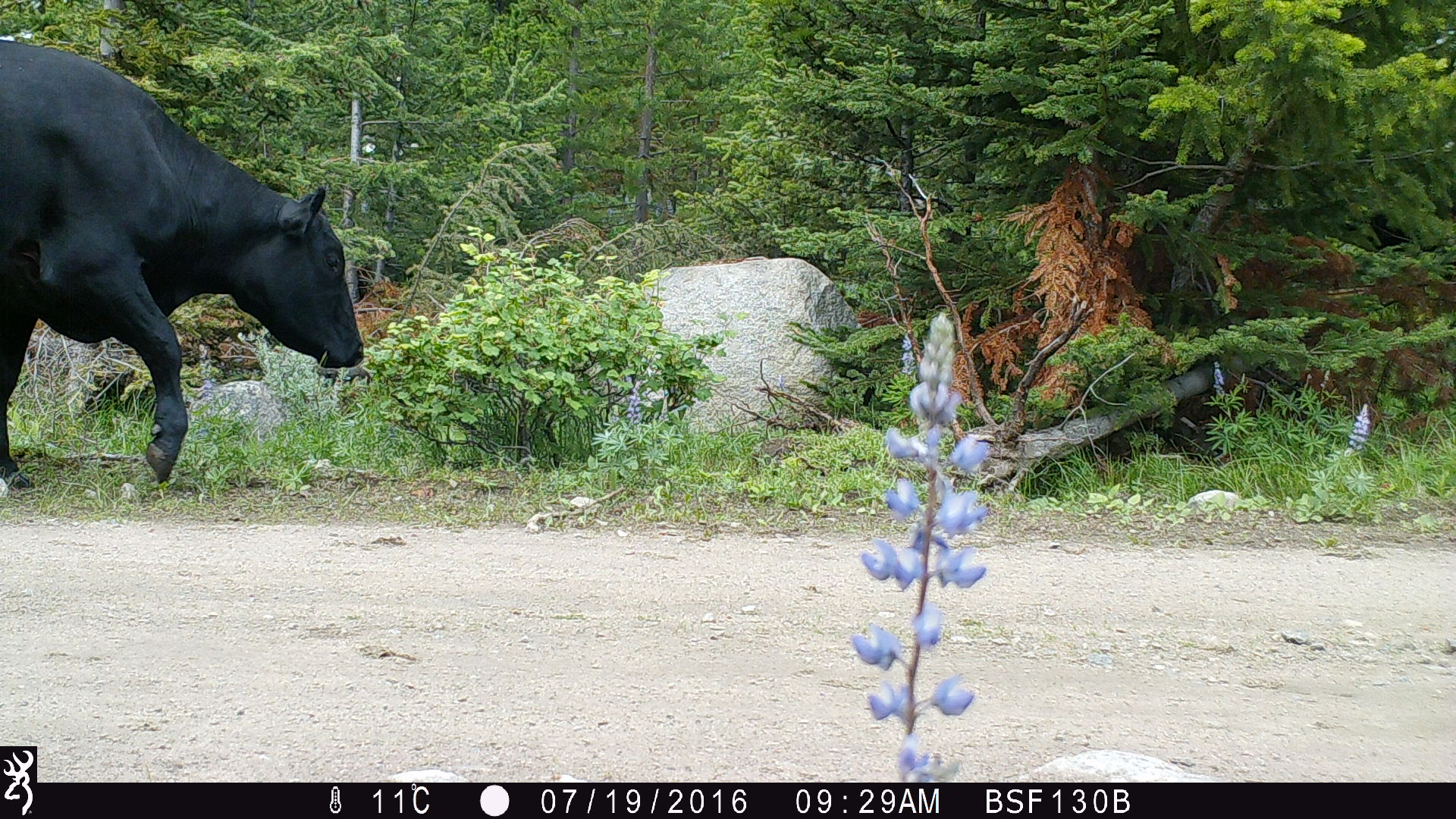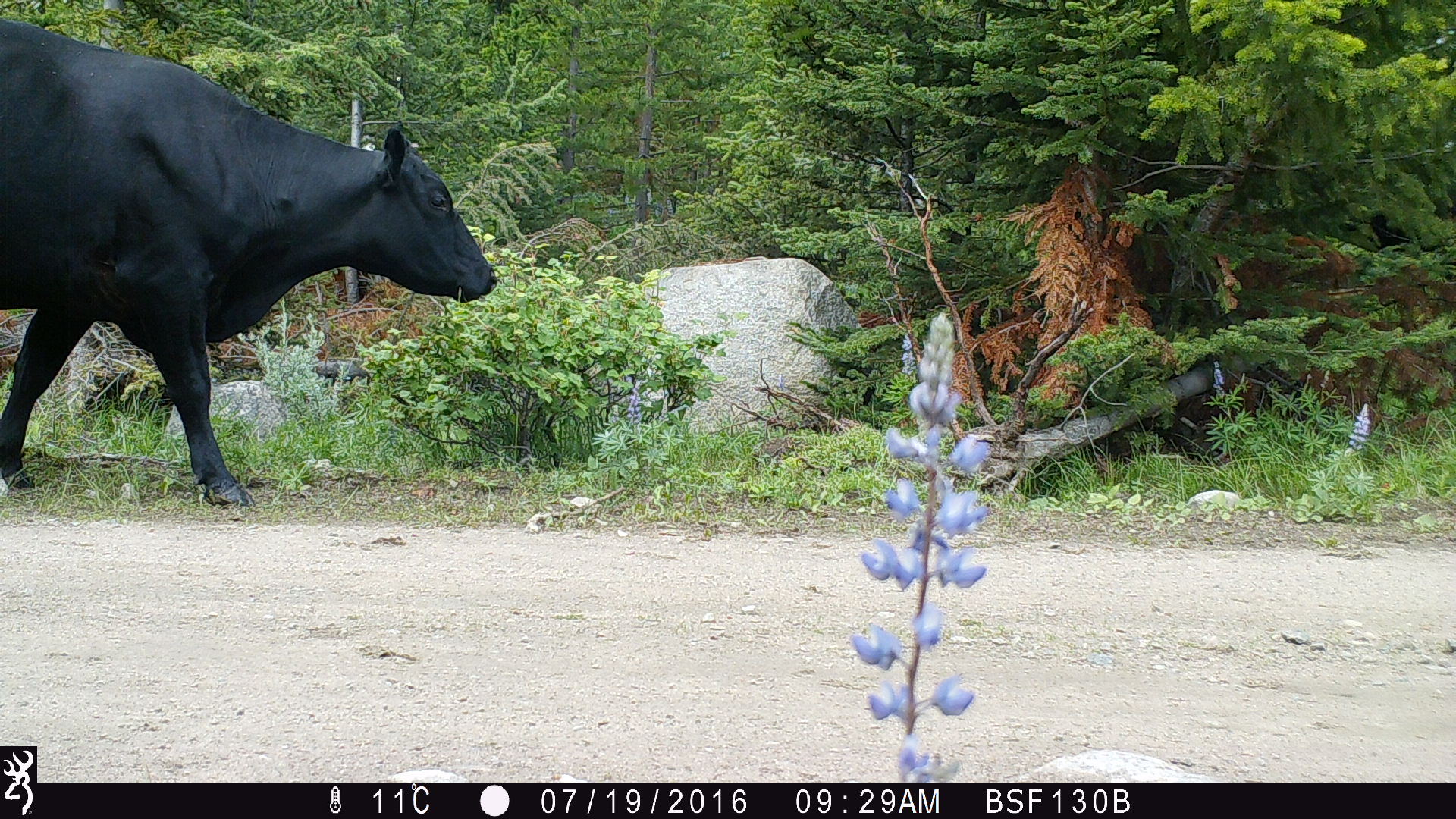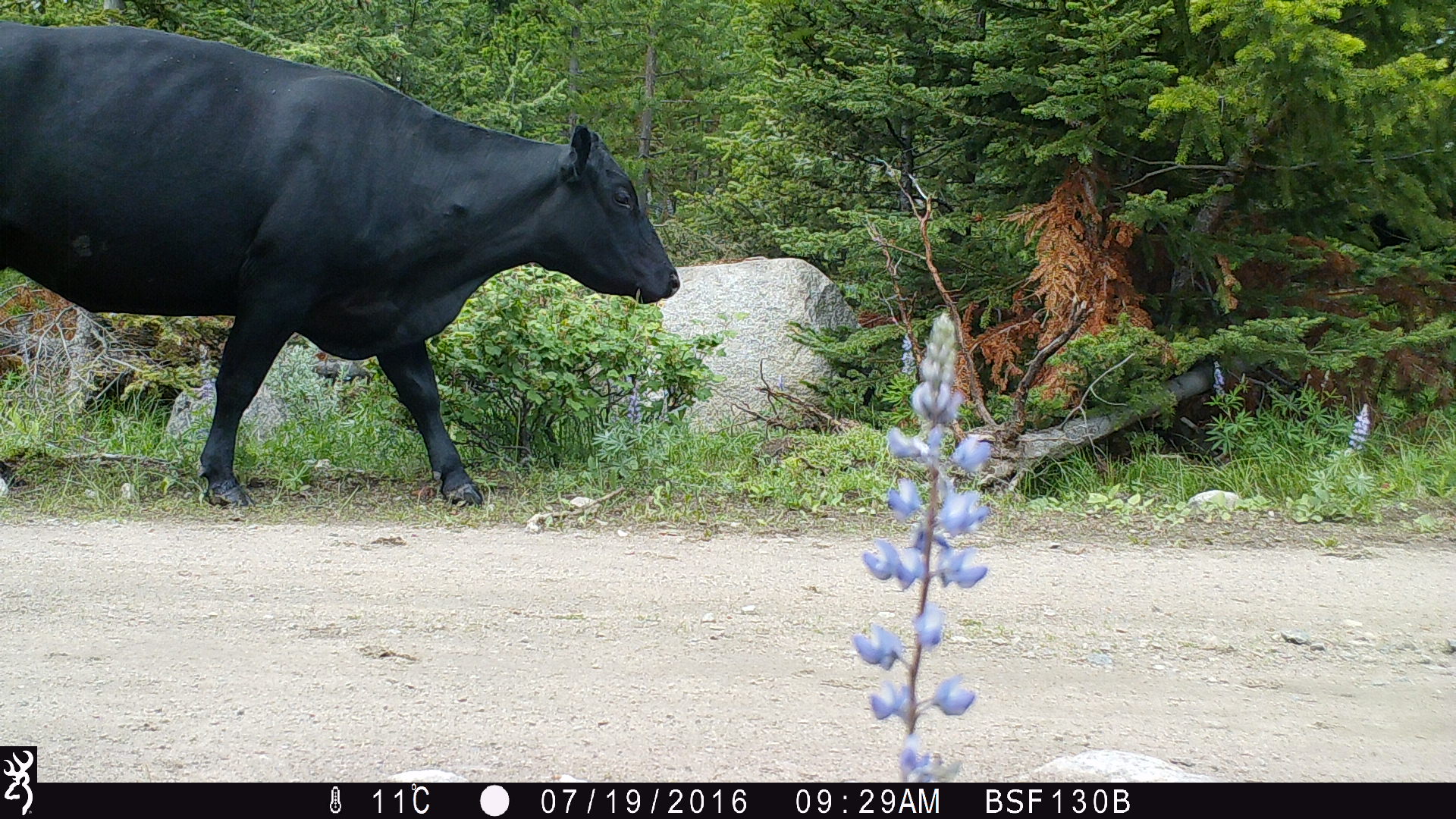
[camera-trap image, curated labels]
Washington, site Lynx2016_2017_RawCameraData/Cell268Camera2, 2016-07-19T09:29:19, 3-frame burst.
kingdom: Animalia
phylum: Chordata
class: Mammalia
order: Artiodactyla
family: Bovidae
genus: Bos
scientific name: Bos taurus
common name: domestic cattle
Domestic cattle (Bos taurus). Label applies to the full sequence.